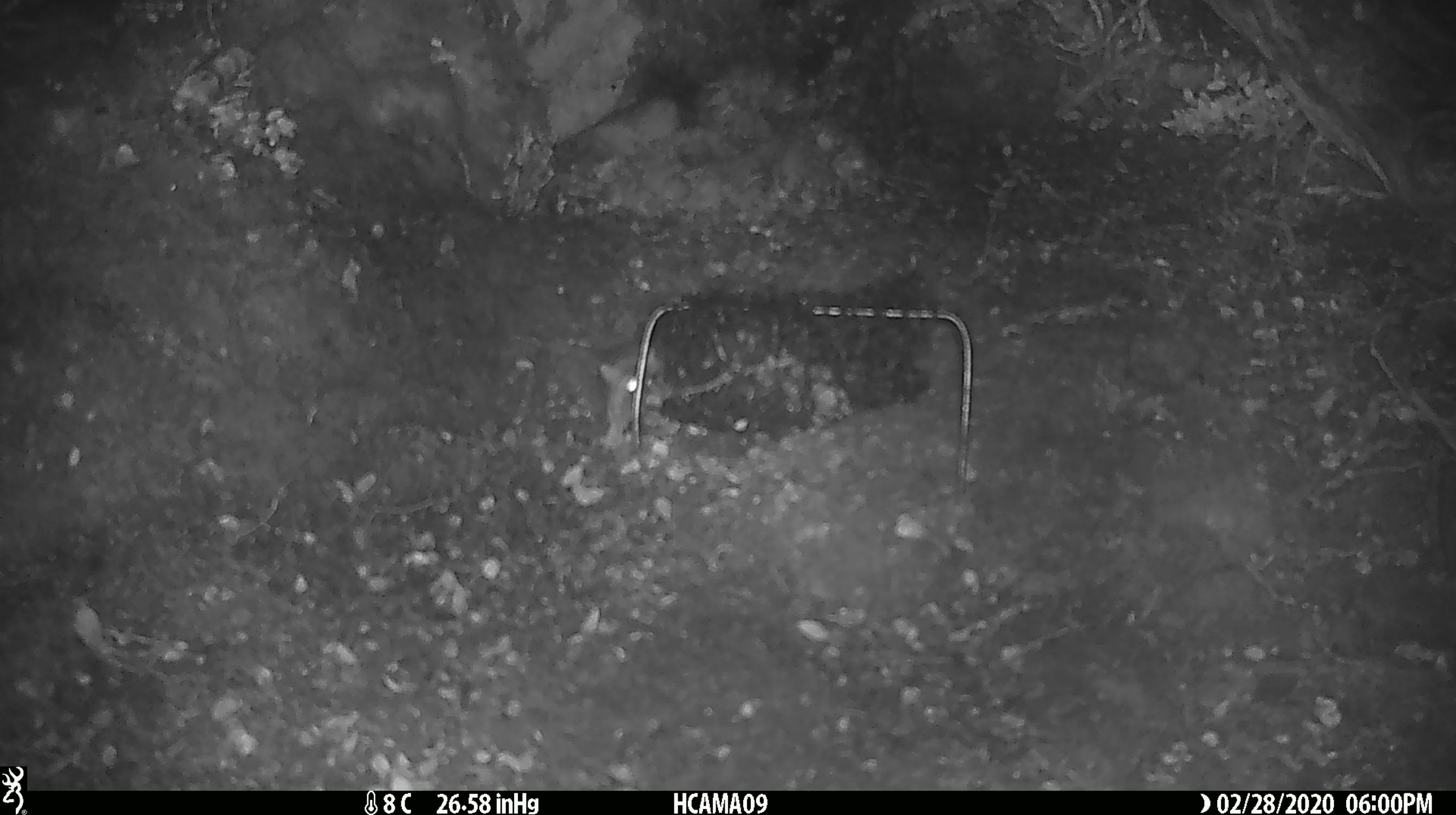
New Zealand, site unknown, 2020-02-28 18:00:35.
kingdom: Animalia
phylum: Chordata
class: Mammalia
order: Rodentia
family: Muridae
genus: Mus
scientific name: Mus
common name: mouse